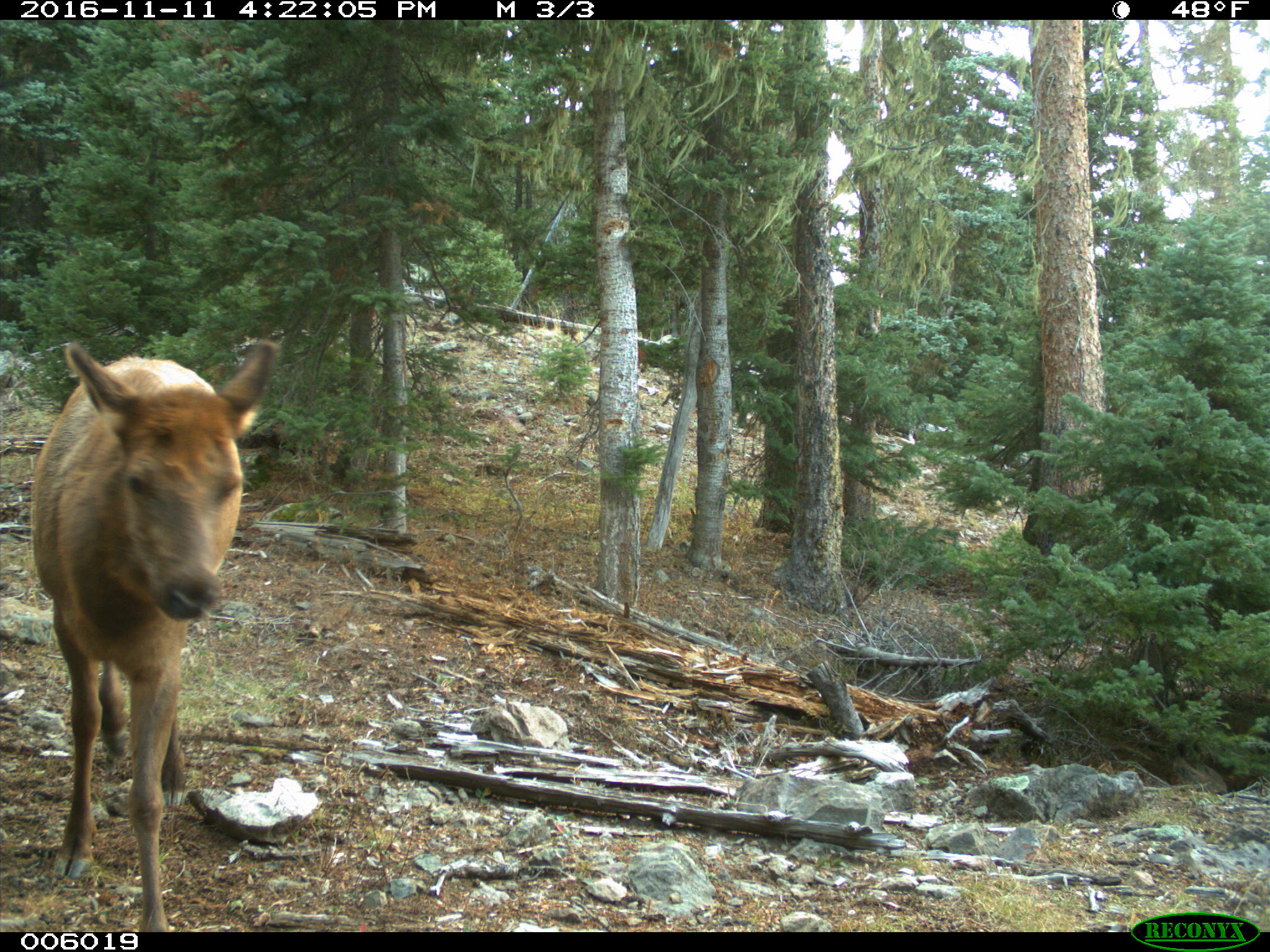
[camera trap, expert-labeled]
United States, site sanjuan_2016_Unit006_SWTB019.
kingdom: Animalia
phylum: Chordata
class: Mammalia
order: Artiodactyla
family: Cervidae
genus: Cervus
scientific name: Cervus elaphus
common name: red deer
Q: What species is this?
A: Cervus elaphus (red deer).